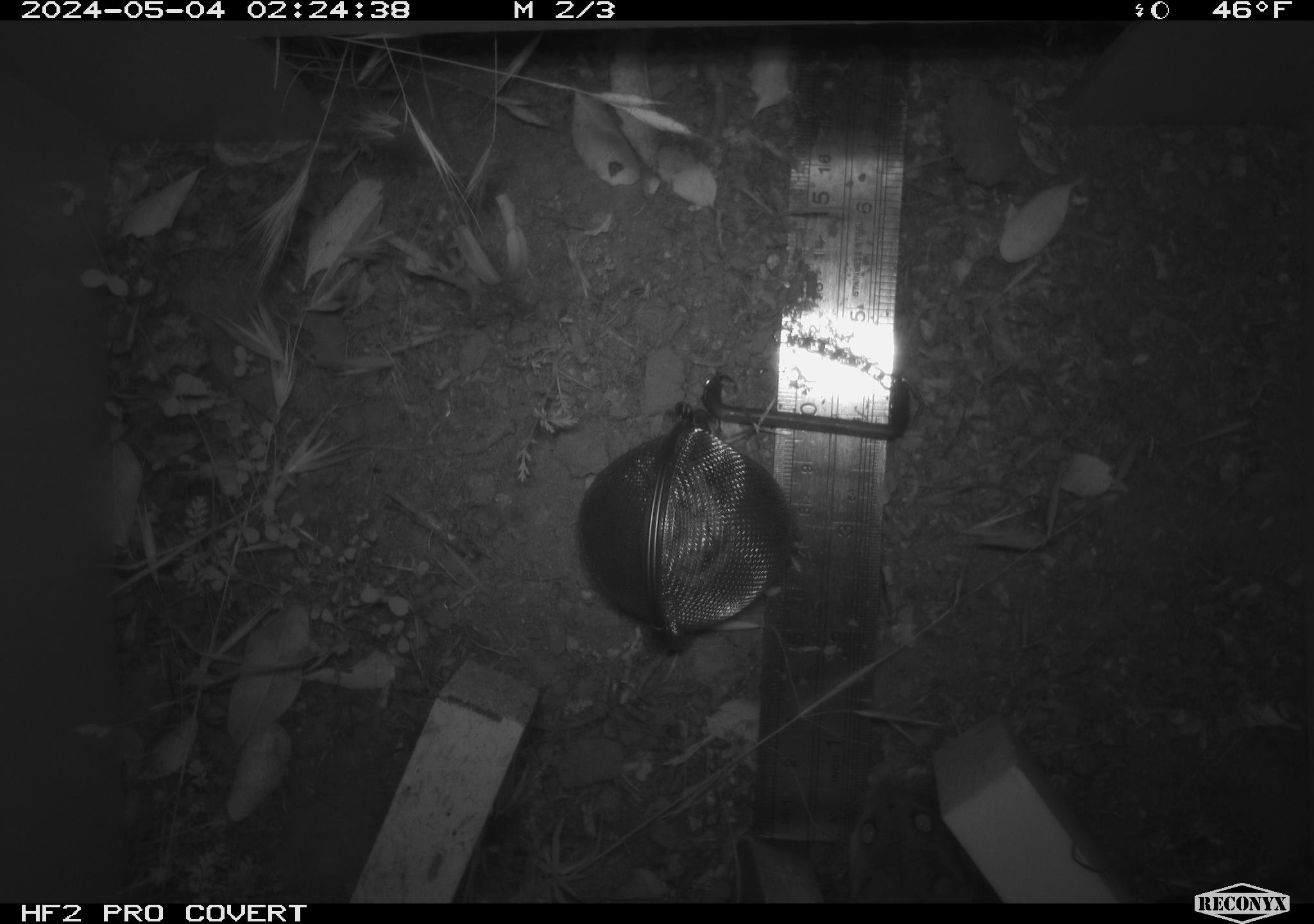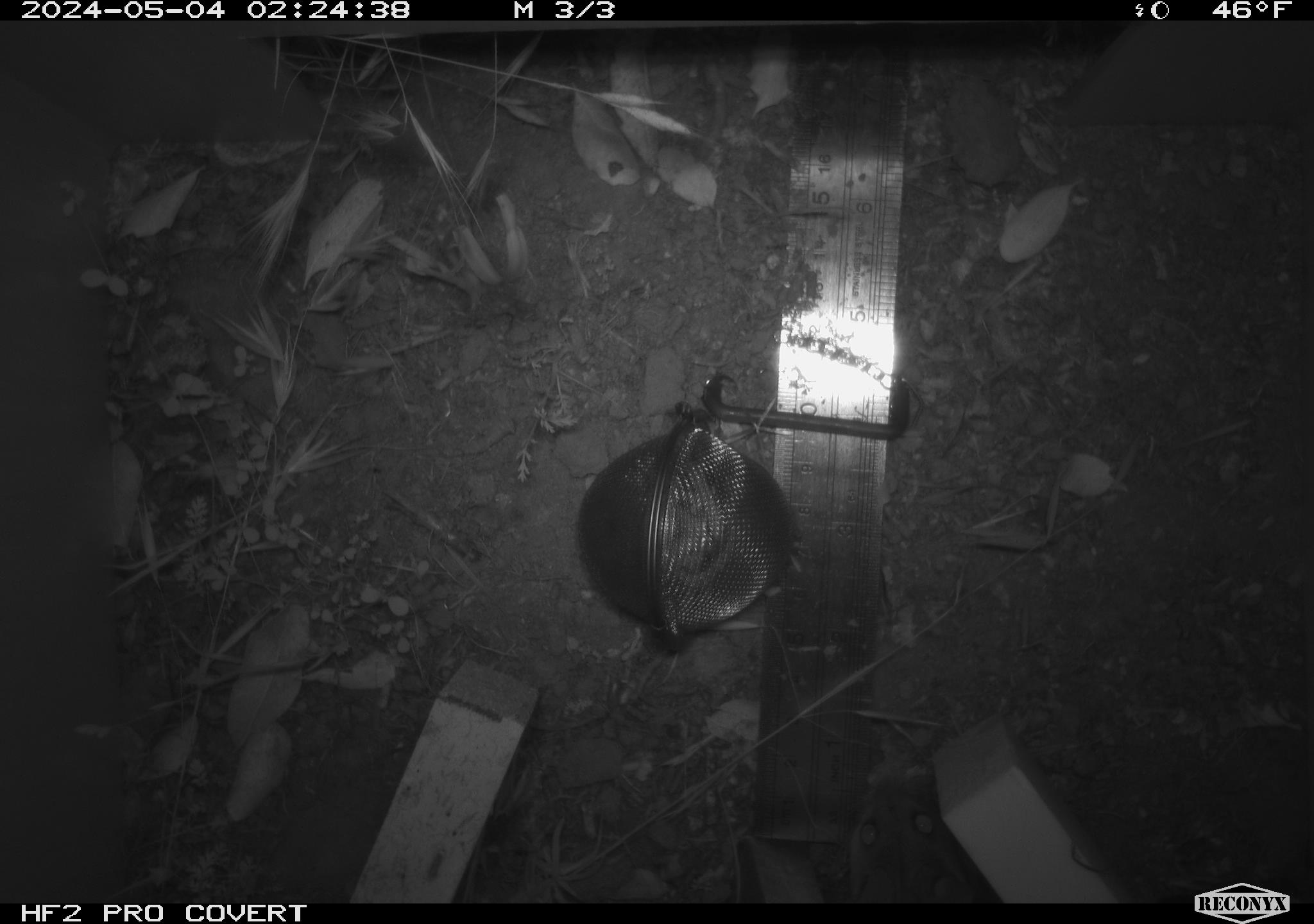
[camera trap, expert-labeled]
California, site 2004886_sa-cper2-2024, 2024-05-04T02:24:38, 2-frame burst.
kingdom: Animalia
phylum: Chordata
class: Mammalia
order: Rodentia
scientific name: Rodentia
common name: rodent